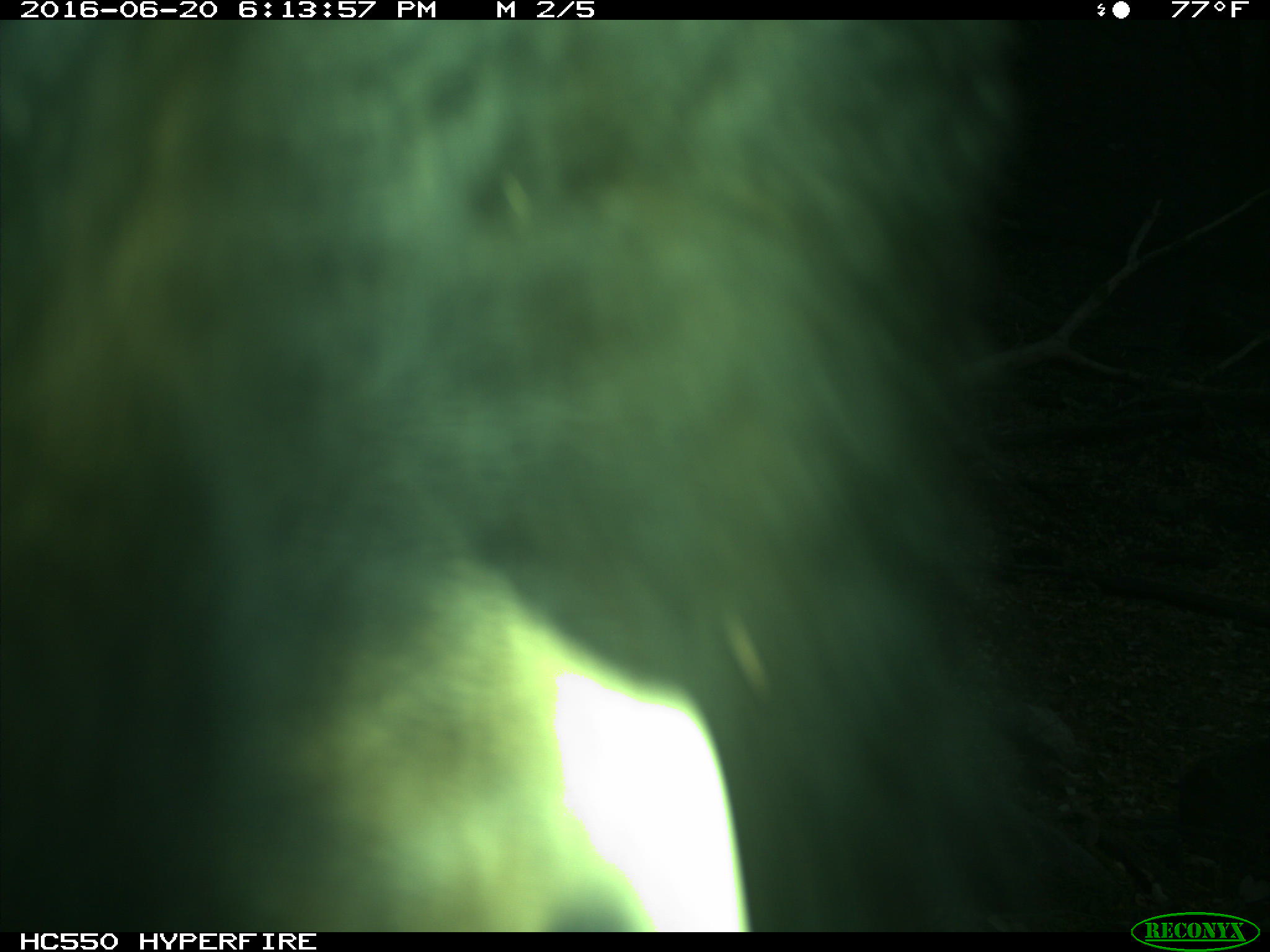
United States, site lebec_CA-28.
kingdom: Animalia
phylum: Chordata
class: Mammalia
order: Artiodactyla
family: Bovidae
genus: Bos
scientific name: Bos taurus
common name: domestic cow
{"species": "Bos taurus (domestic cow)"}